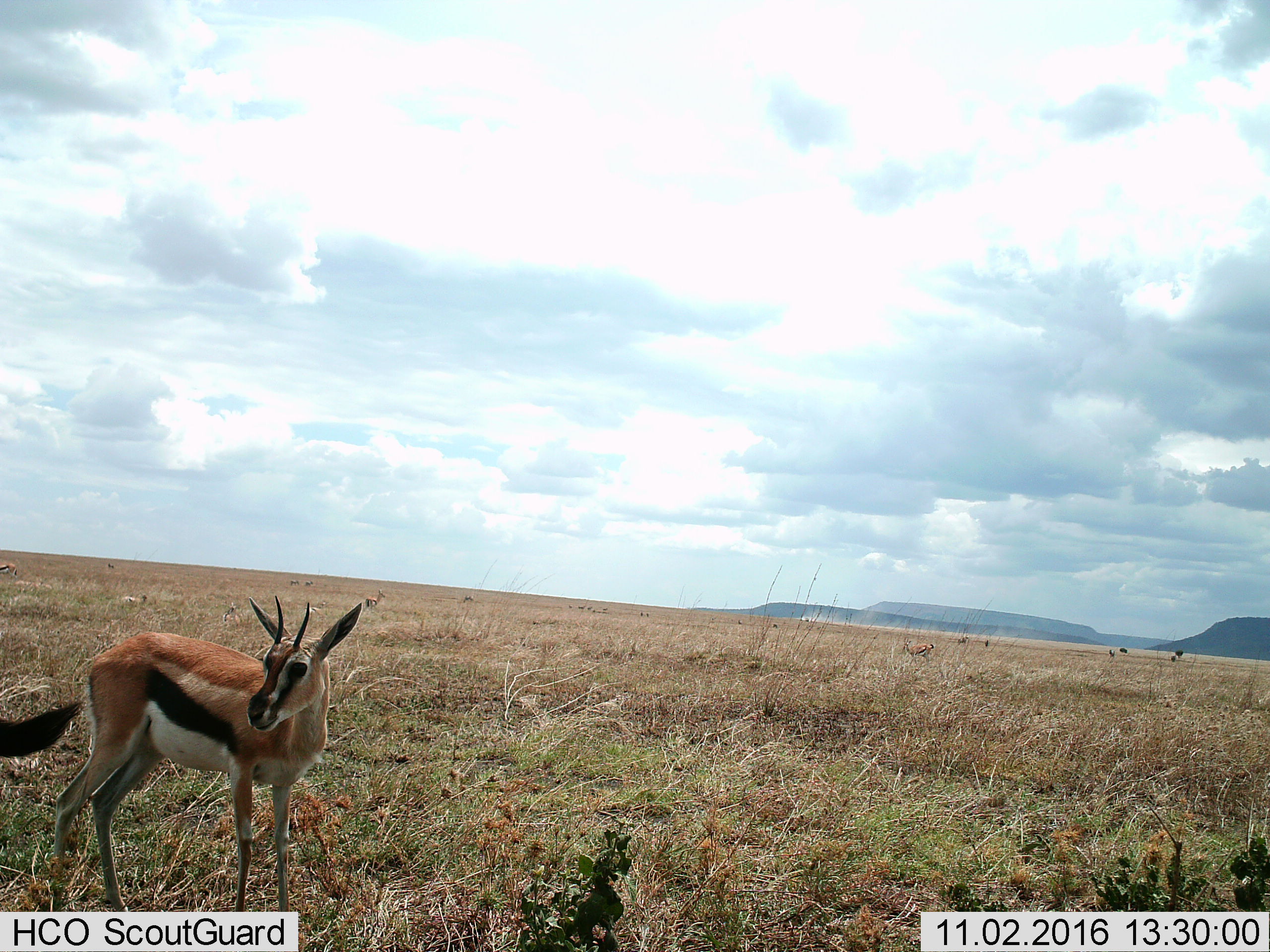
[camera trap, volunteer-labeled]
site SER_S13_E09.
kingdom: Animalia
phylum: Chordata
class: Mammalia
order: Artiodactyla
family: Bovidae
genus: Eudorcas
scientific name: Eudorcas thomsonii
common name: thomson's gazelle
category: gazellethomsons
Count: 4.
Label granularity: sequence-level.